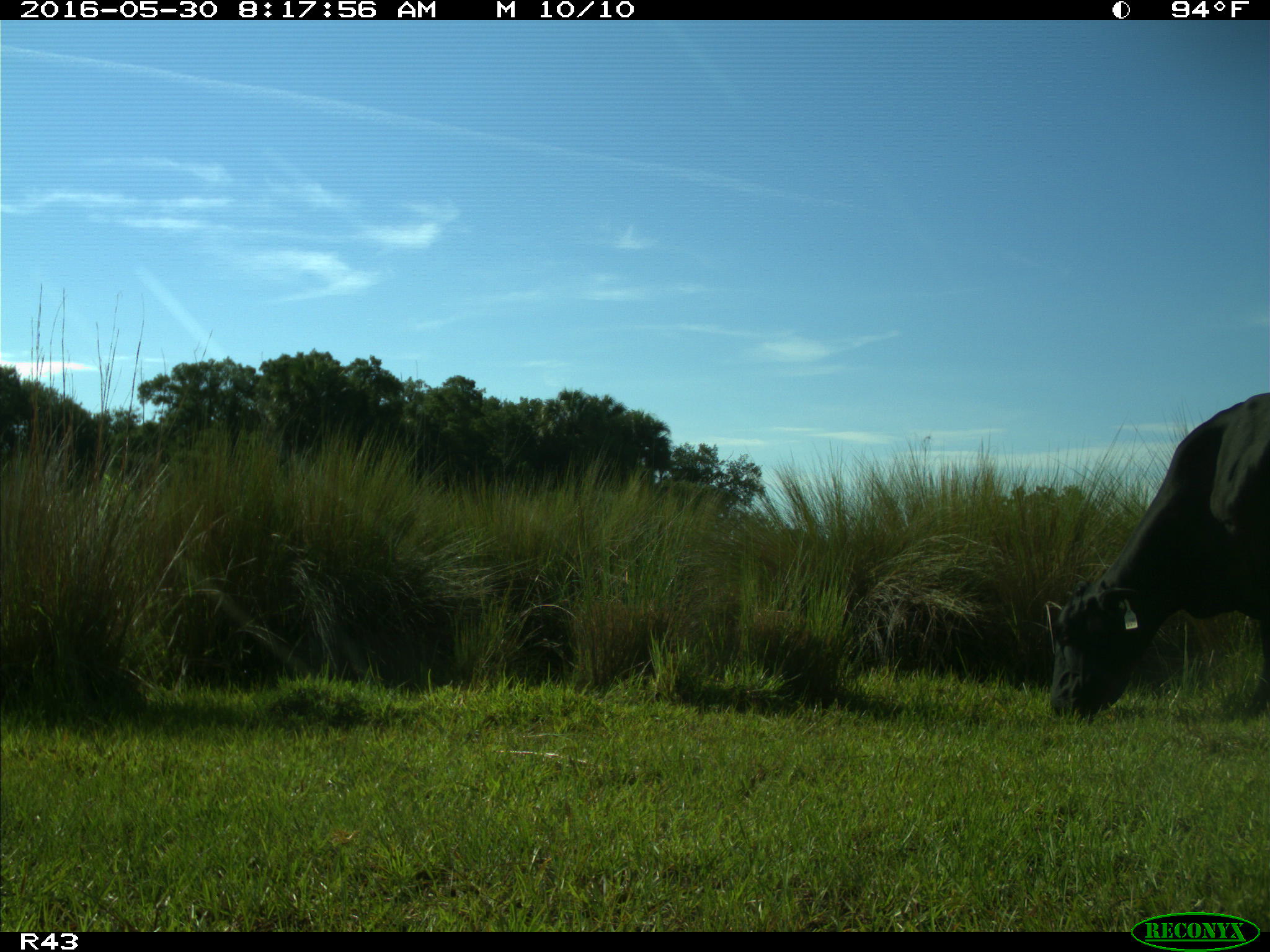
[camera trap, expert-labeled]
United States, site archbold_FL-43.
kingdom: Animalia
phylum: Chordata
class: Mammalia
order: Artiodactyla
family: Bovidae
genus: Bos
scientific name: Bos taurus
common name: domestic cow